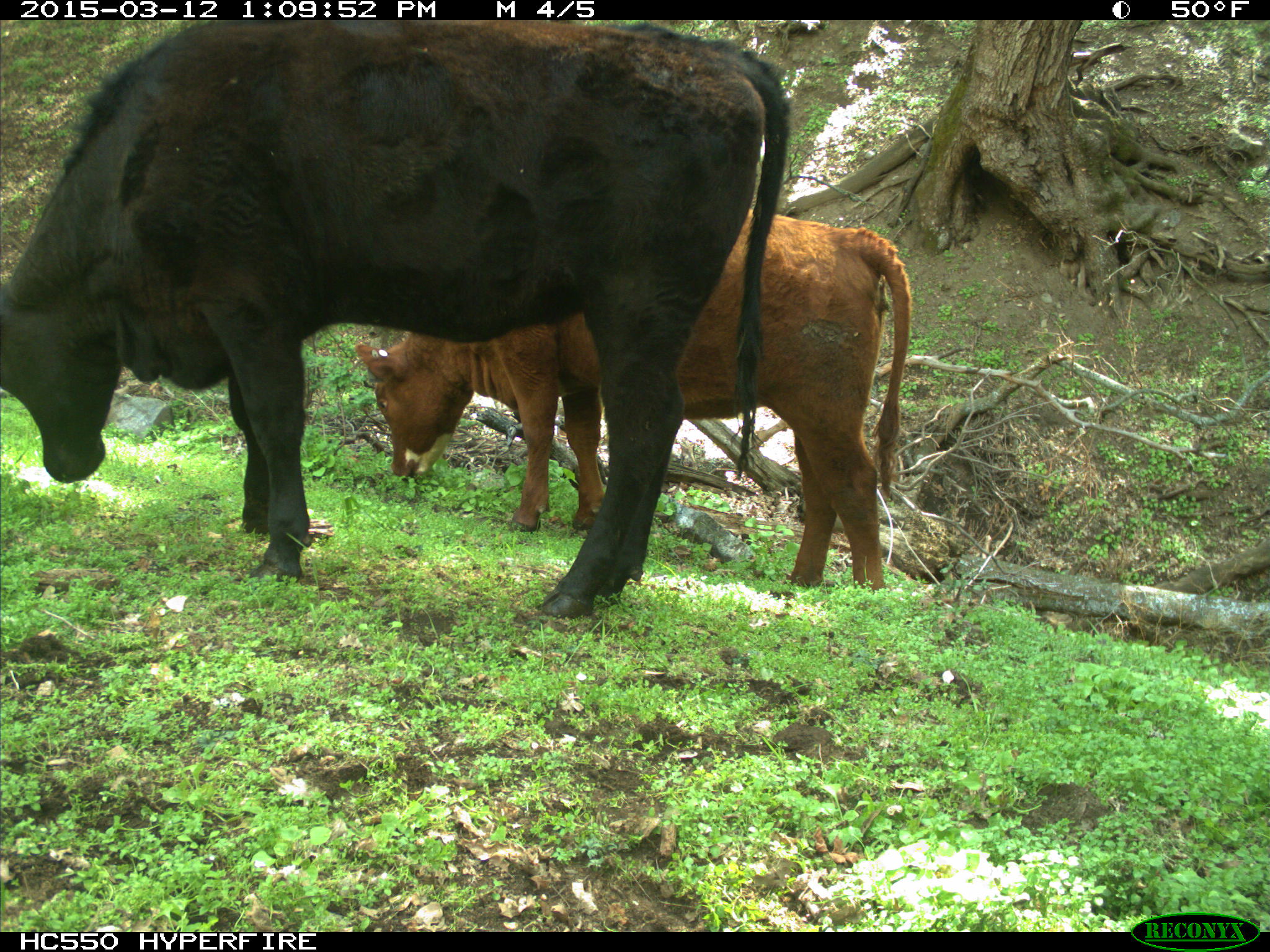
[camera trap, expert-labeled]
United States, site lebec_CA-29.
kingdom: Animalia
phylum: Chordata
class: Mammalia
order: Artiodactyla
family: Bovidae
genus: Bos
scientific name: Bos taurus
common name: domestic cow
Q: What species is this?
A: Bos taurus (domestic cow).